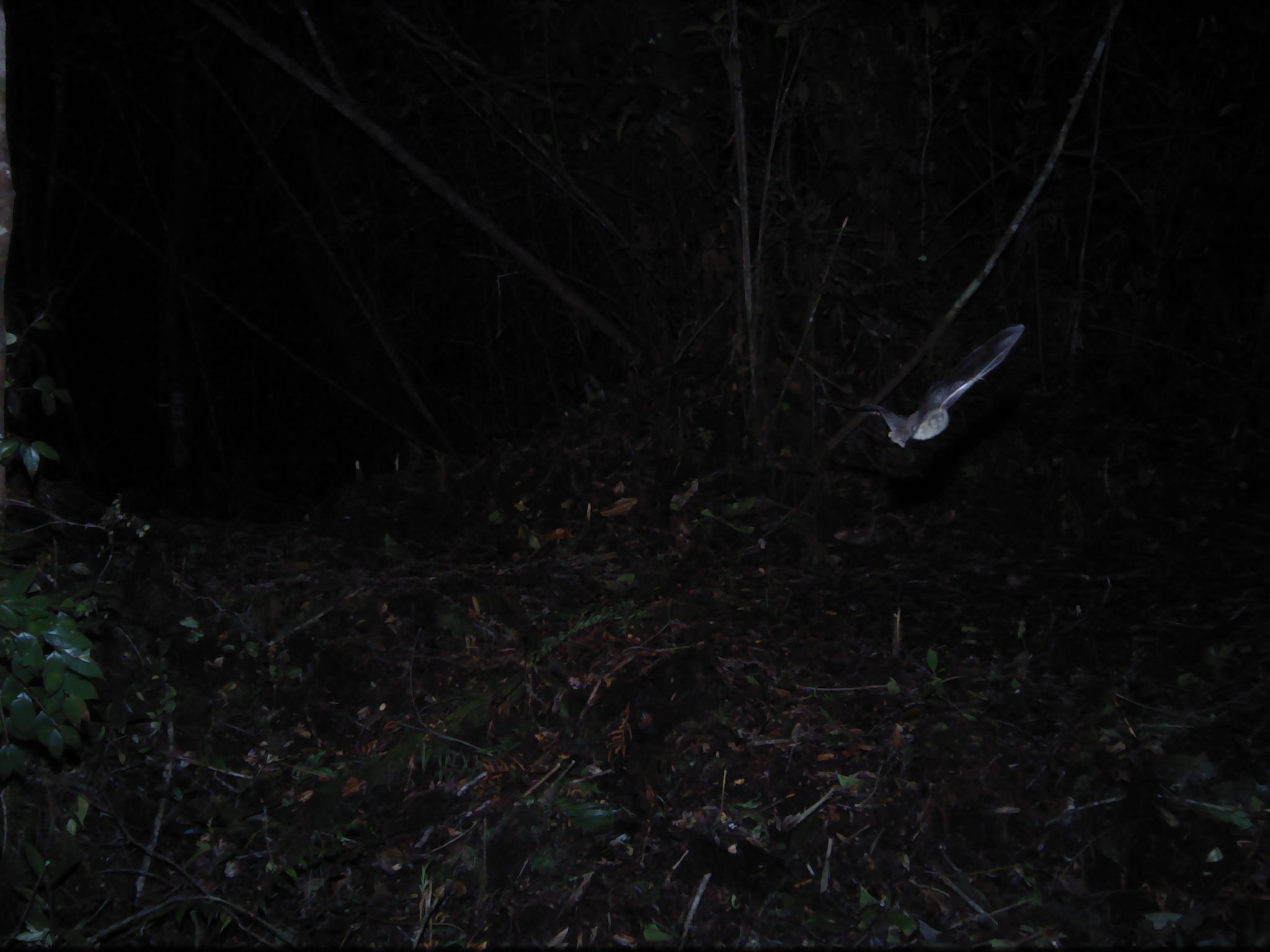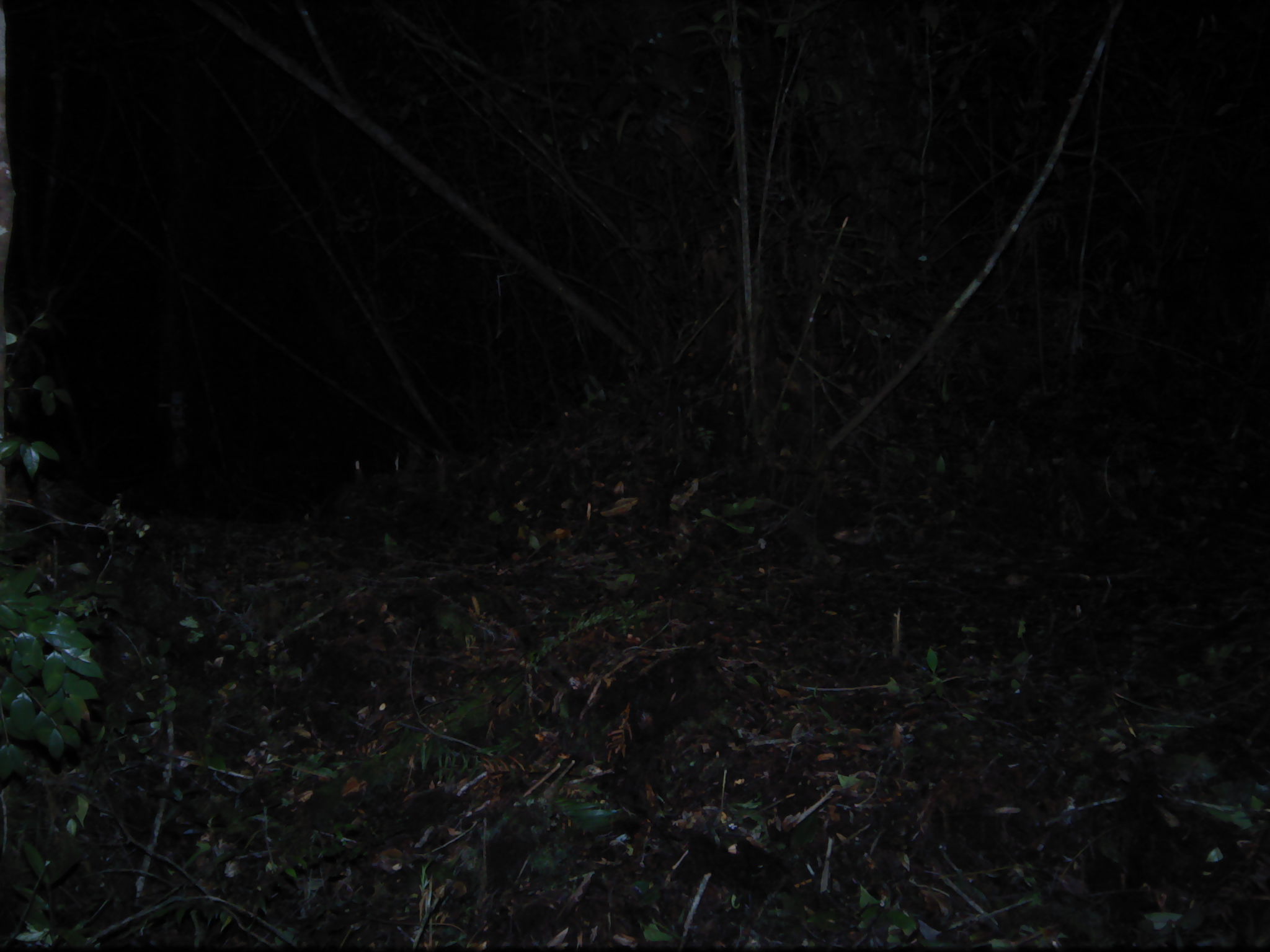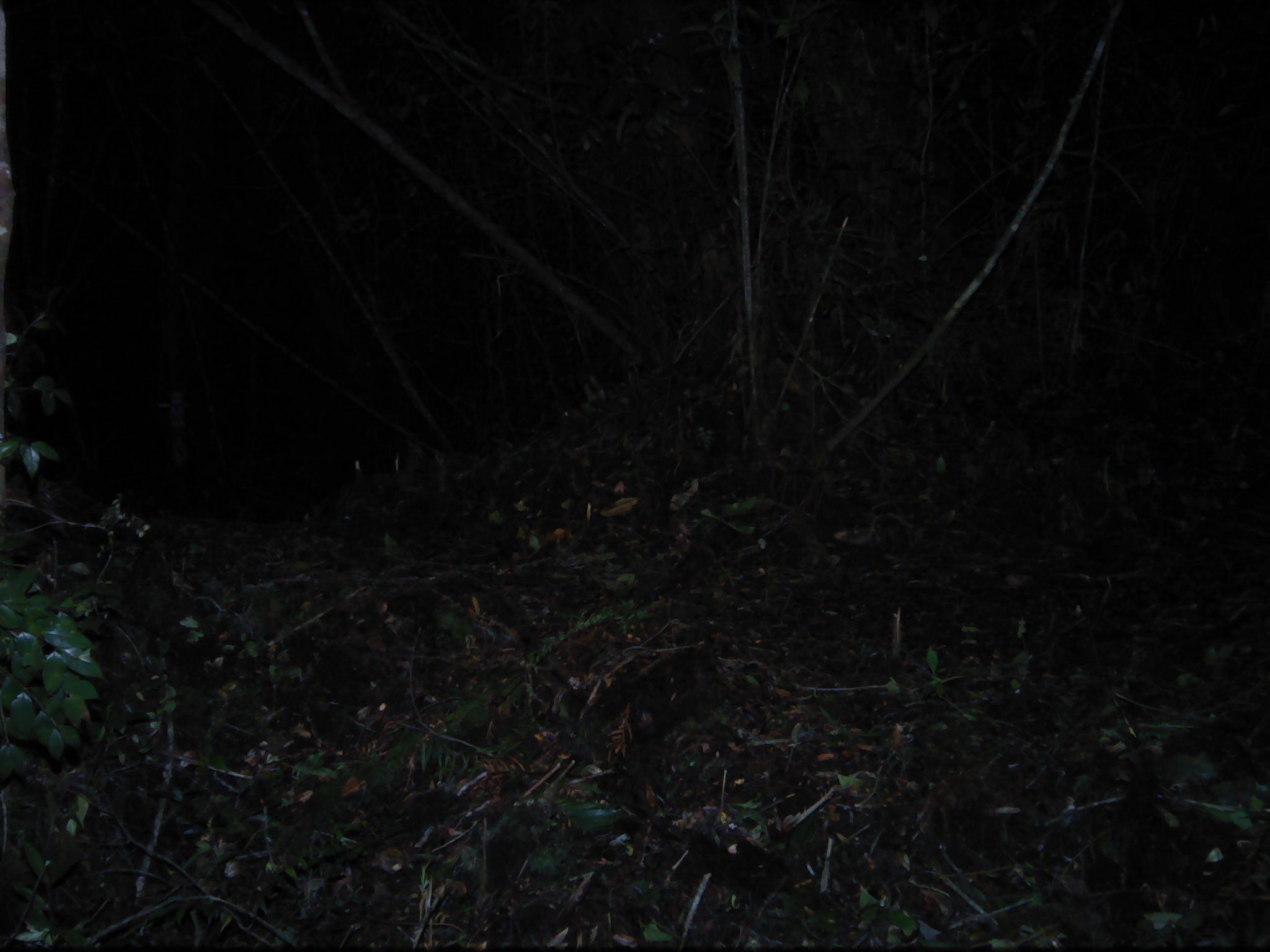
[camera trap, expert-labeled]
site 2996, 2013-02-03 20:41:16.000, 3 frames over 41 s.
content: unidentified animal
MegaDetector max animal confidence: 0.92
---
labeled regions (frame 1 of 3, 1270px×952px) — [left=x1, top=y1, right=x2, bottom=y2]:
unknown: [left=789, top=325, right=1024, bottom=448]